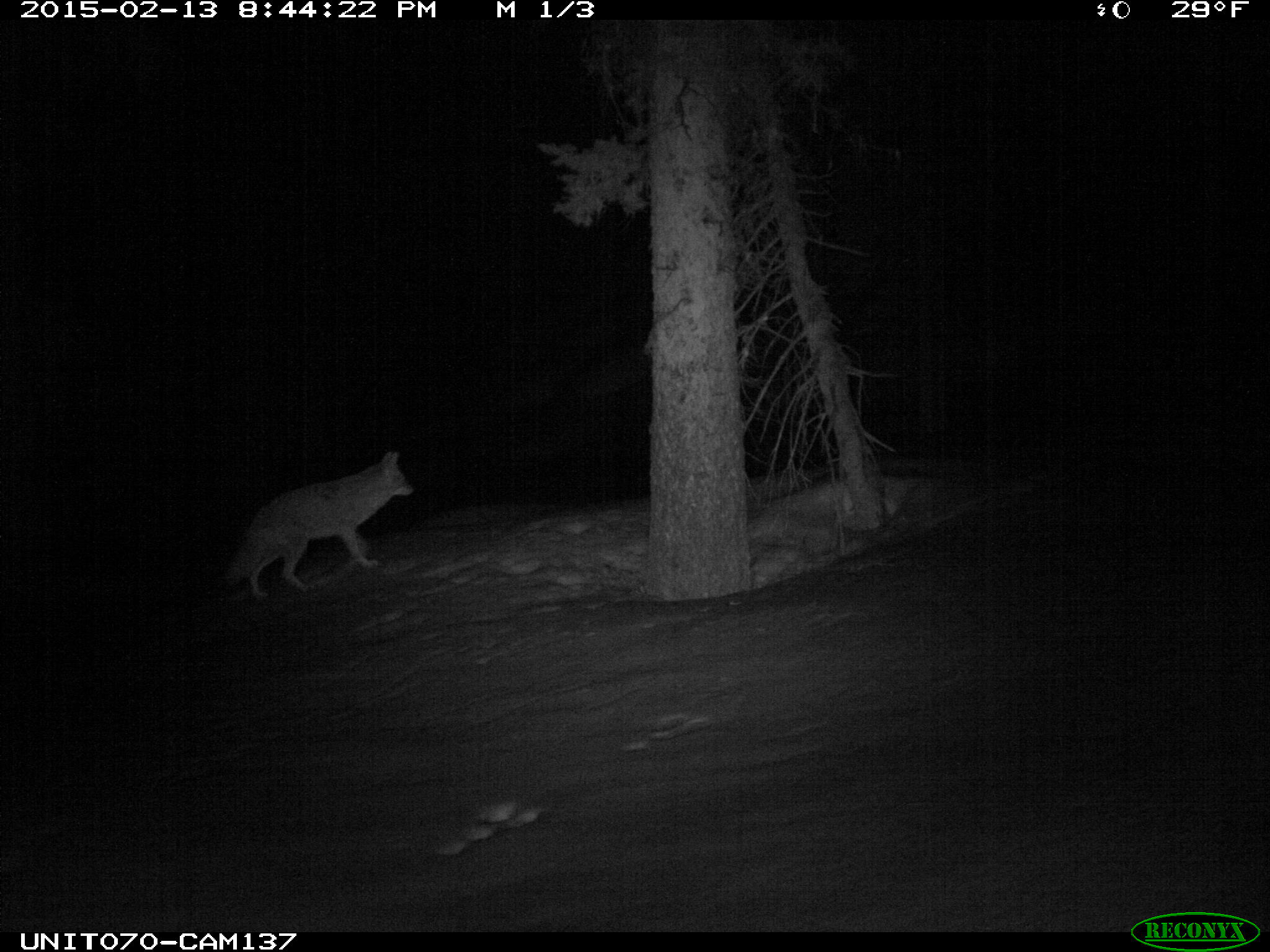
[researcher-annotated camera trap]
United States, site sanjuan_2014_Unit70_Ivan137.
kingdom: Animalia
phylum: Chordata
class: Mammalia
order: Carnivora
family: Canidae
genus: Canis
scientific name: Canis latrans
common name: coyote